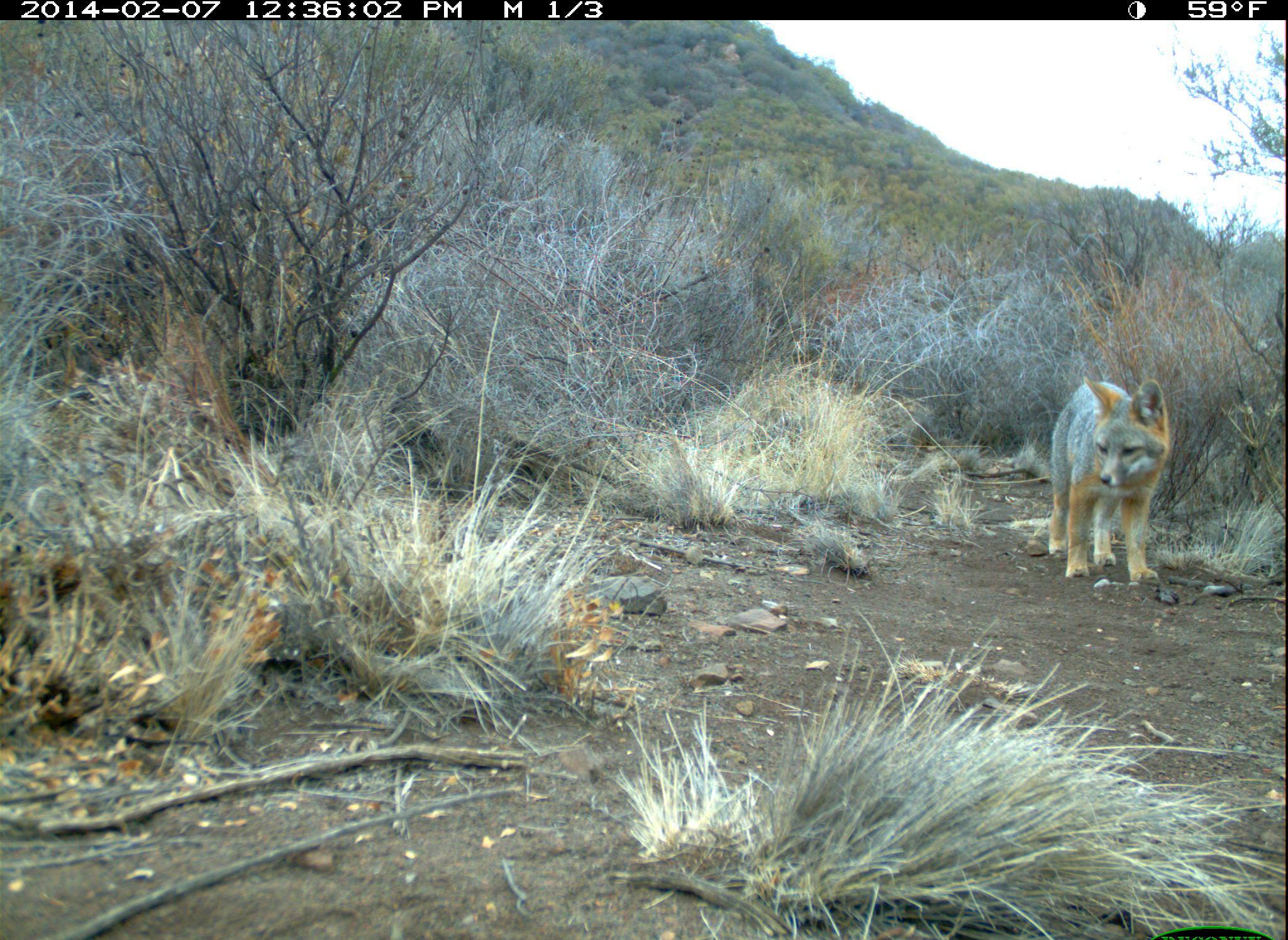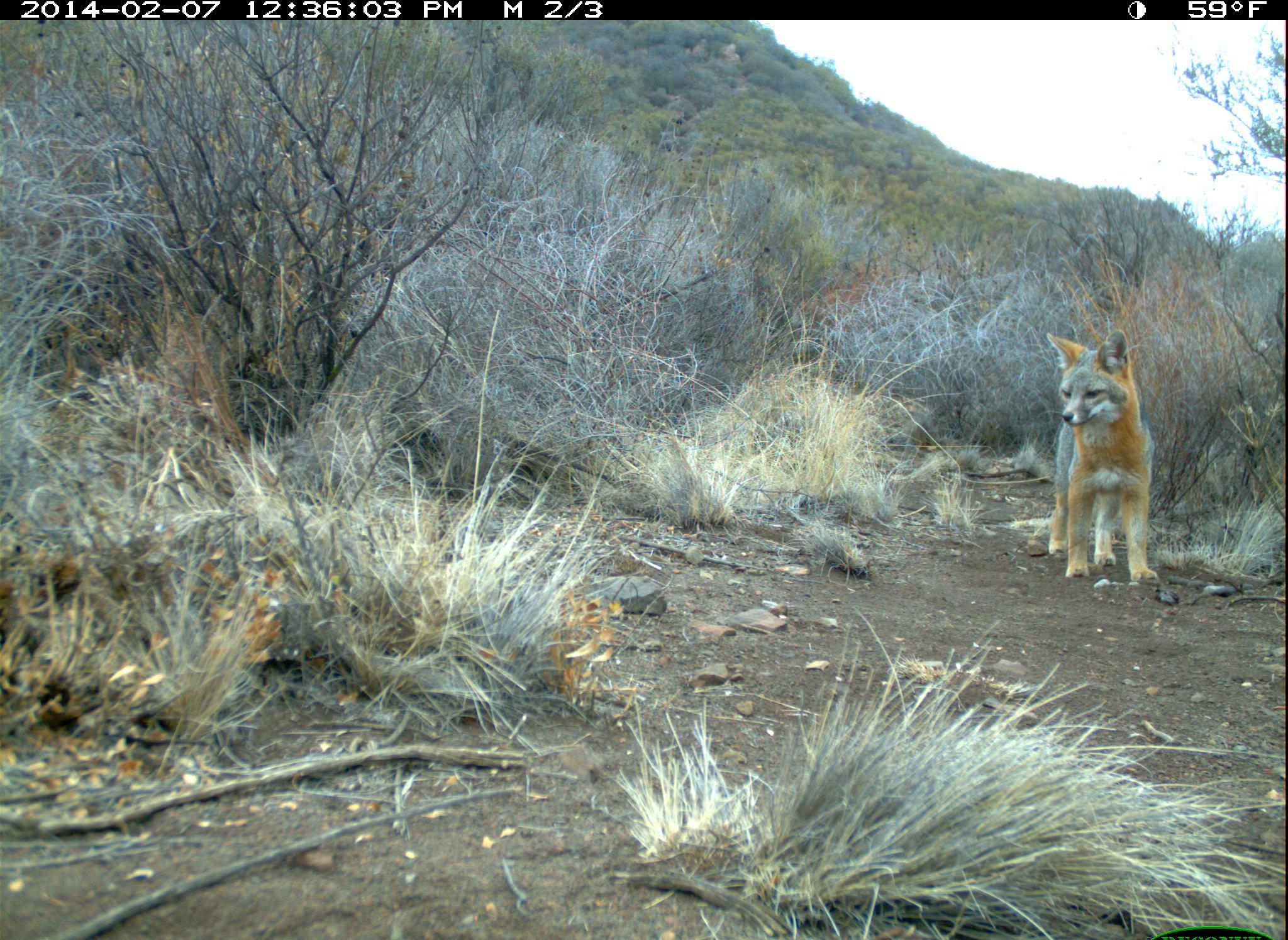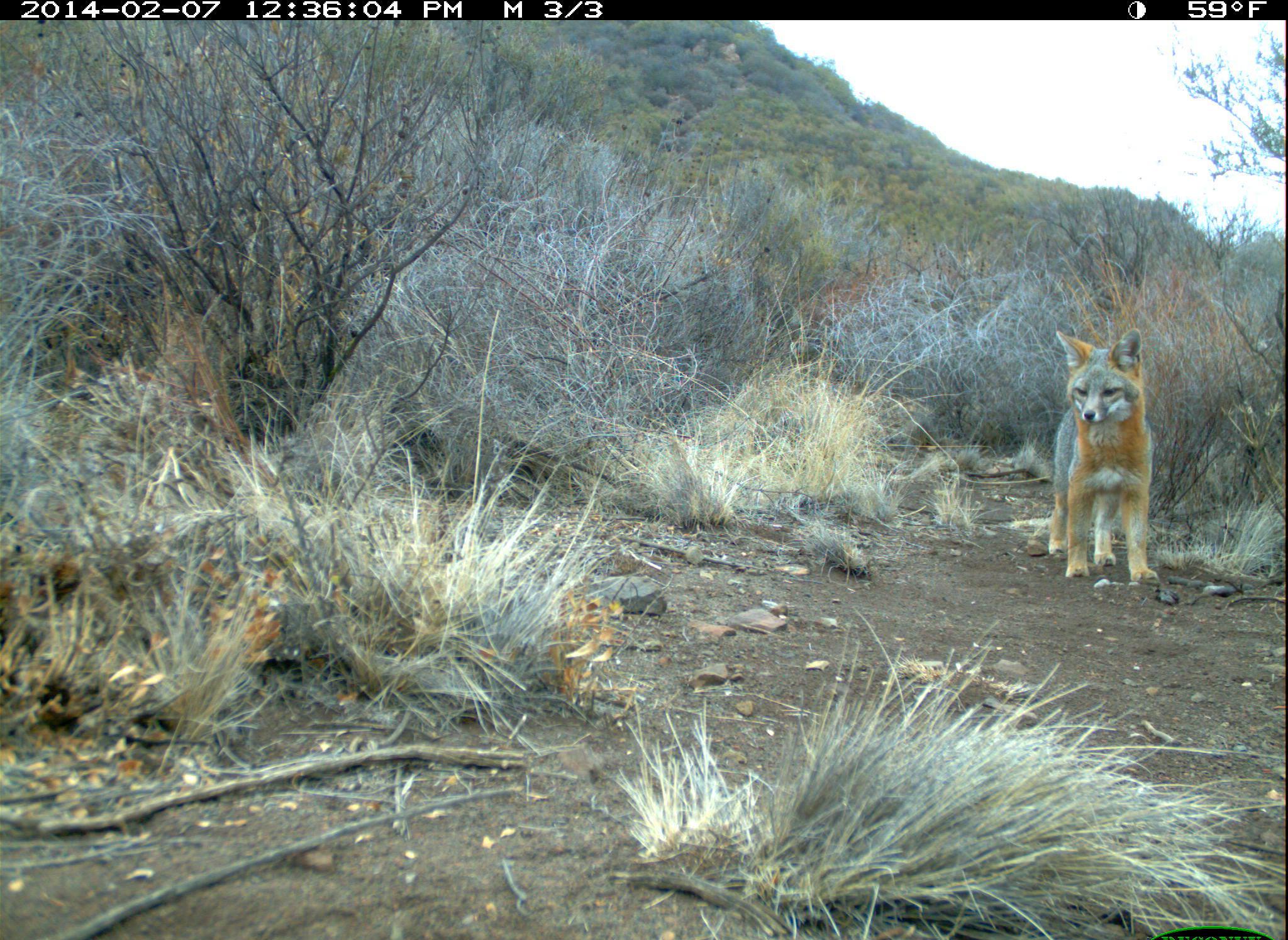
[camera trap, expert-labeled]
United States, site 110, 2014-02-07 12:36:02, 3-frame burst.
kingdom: Animalia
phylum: Chordata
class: Mammalia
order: Carnivora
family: Canidae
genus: Urocyon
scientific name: Urocyon cinereoargenteus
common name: gray fox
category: fox